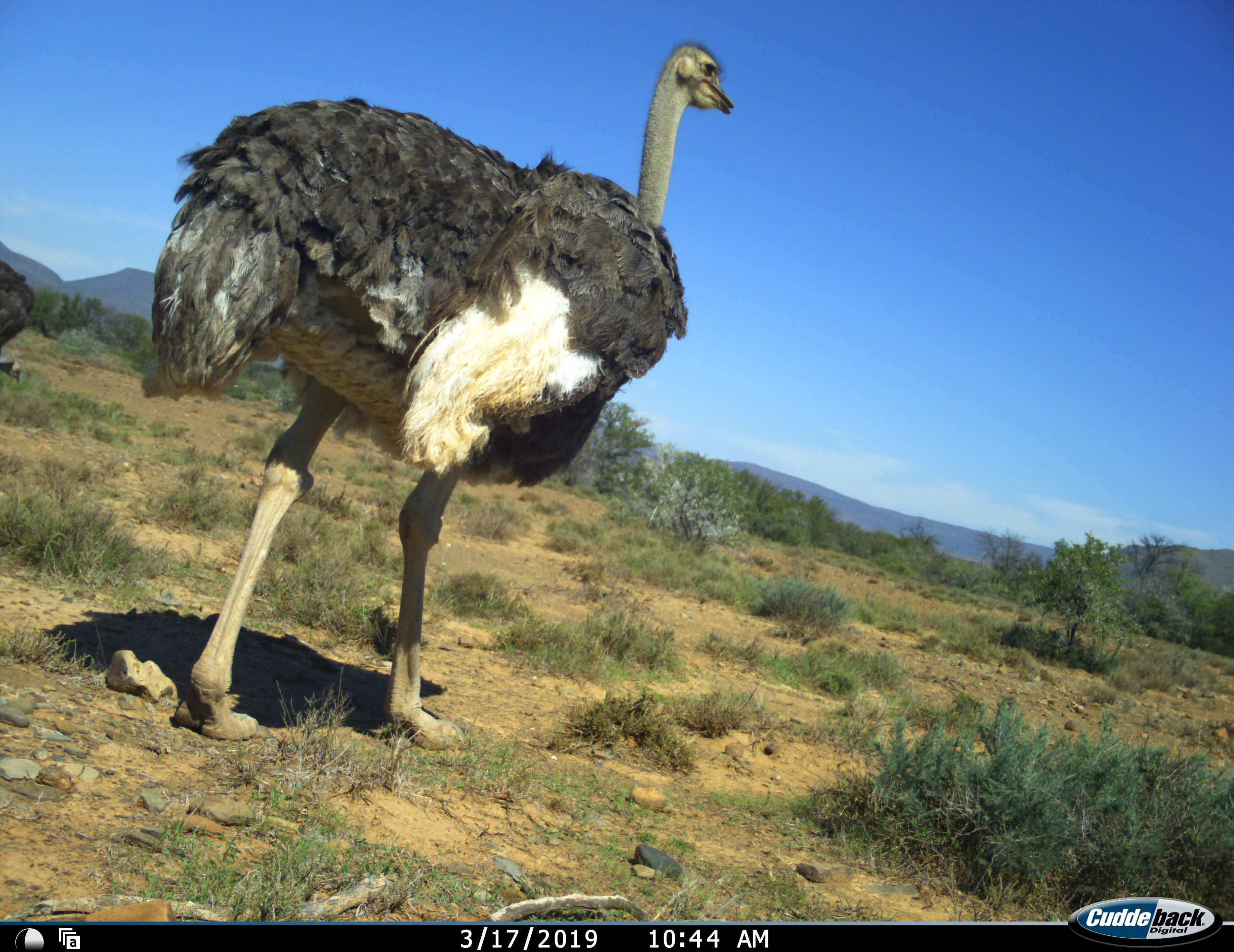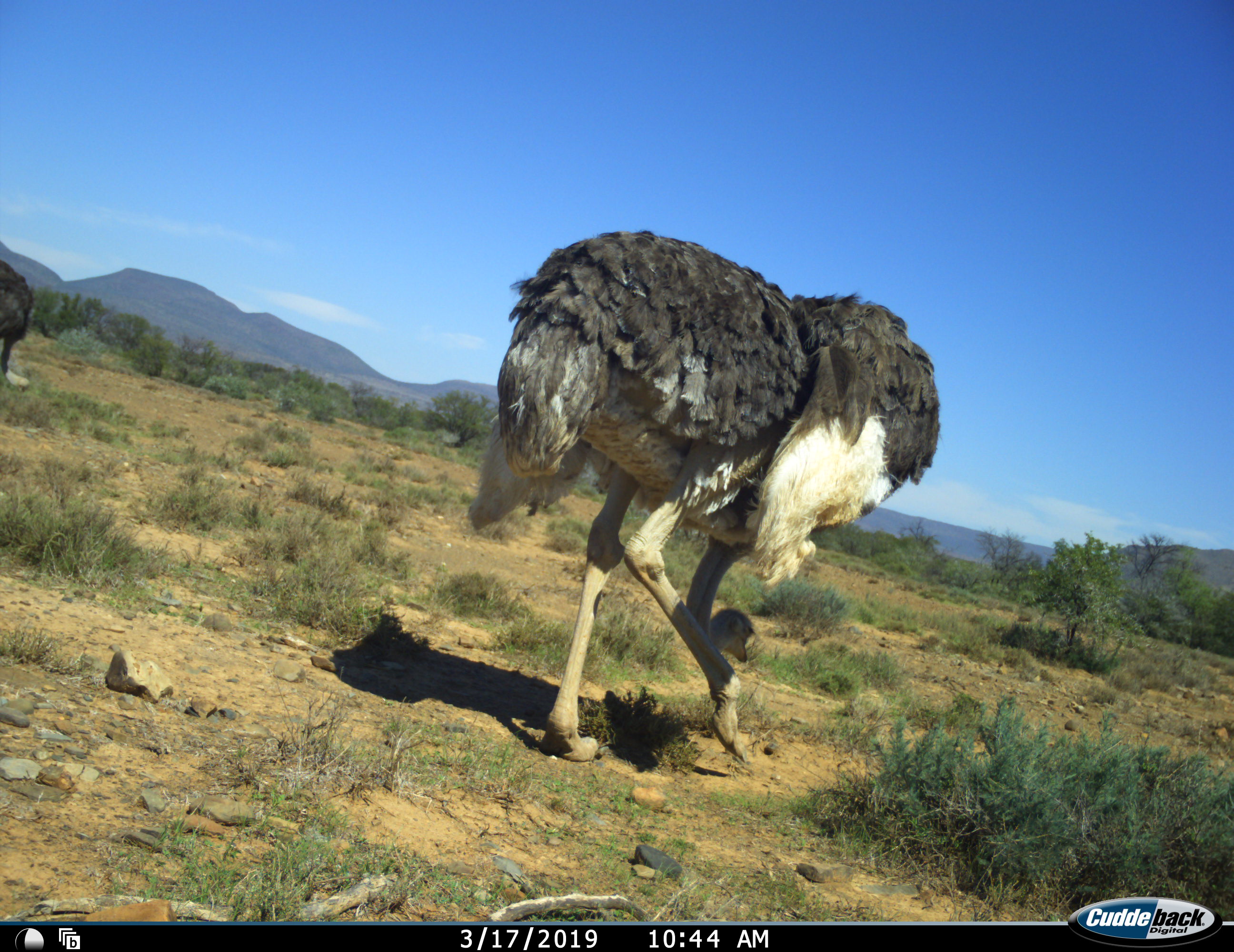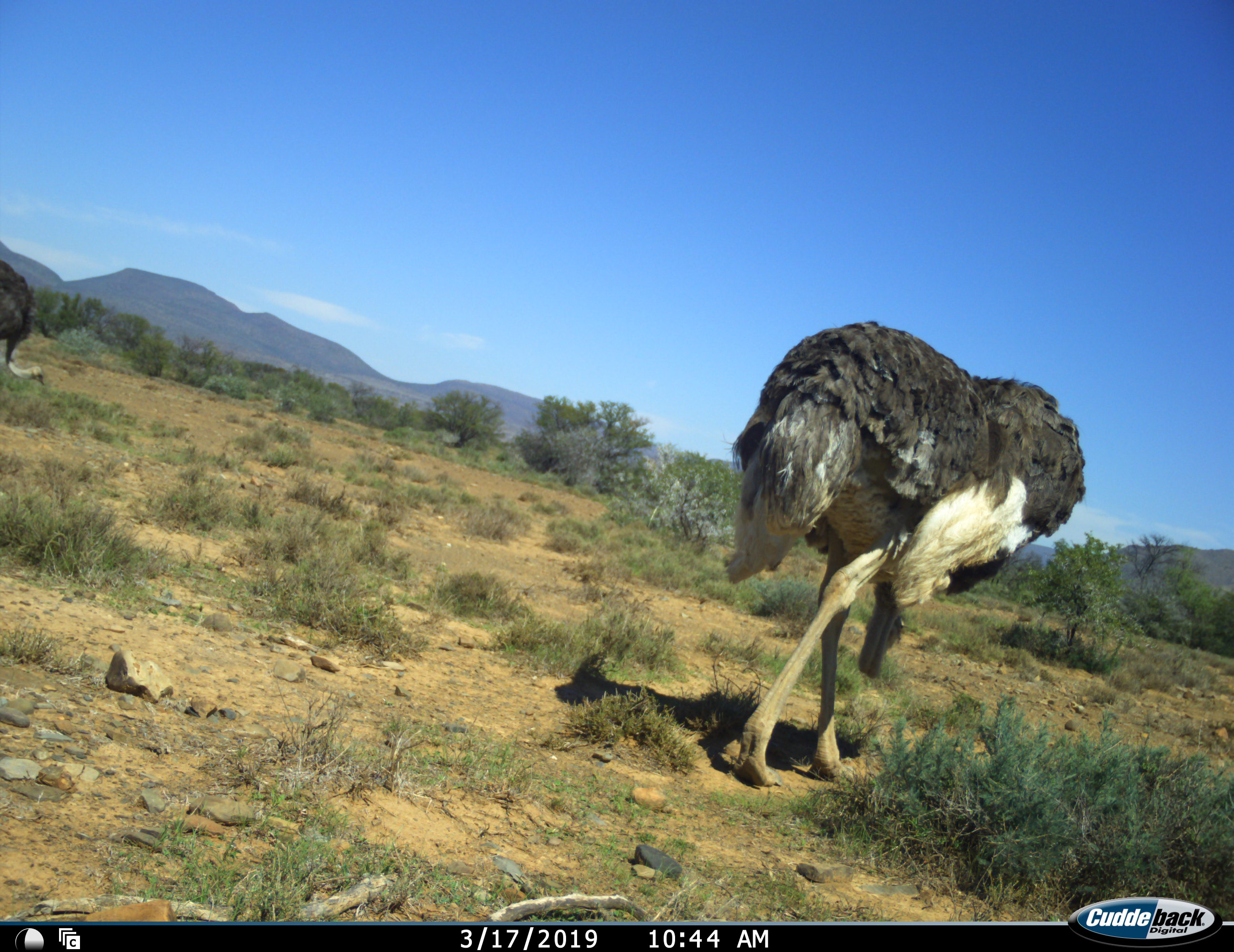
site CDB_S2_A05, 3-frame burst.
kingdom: Animalia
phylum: Chordata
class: Aves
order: Struthioniformes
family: Struthionidae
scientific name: Struthionidae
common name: ostrich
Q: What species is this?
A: Ostrich (Struthionidae).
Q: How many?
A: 2.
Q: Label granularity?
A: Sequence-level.